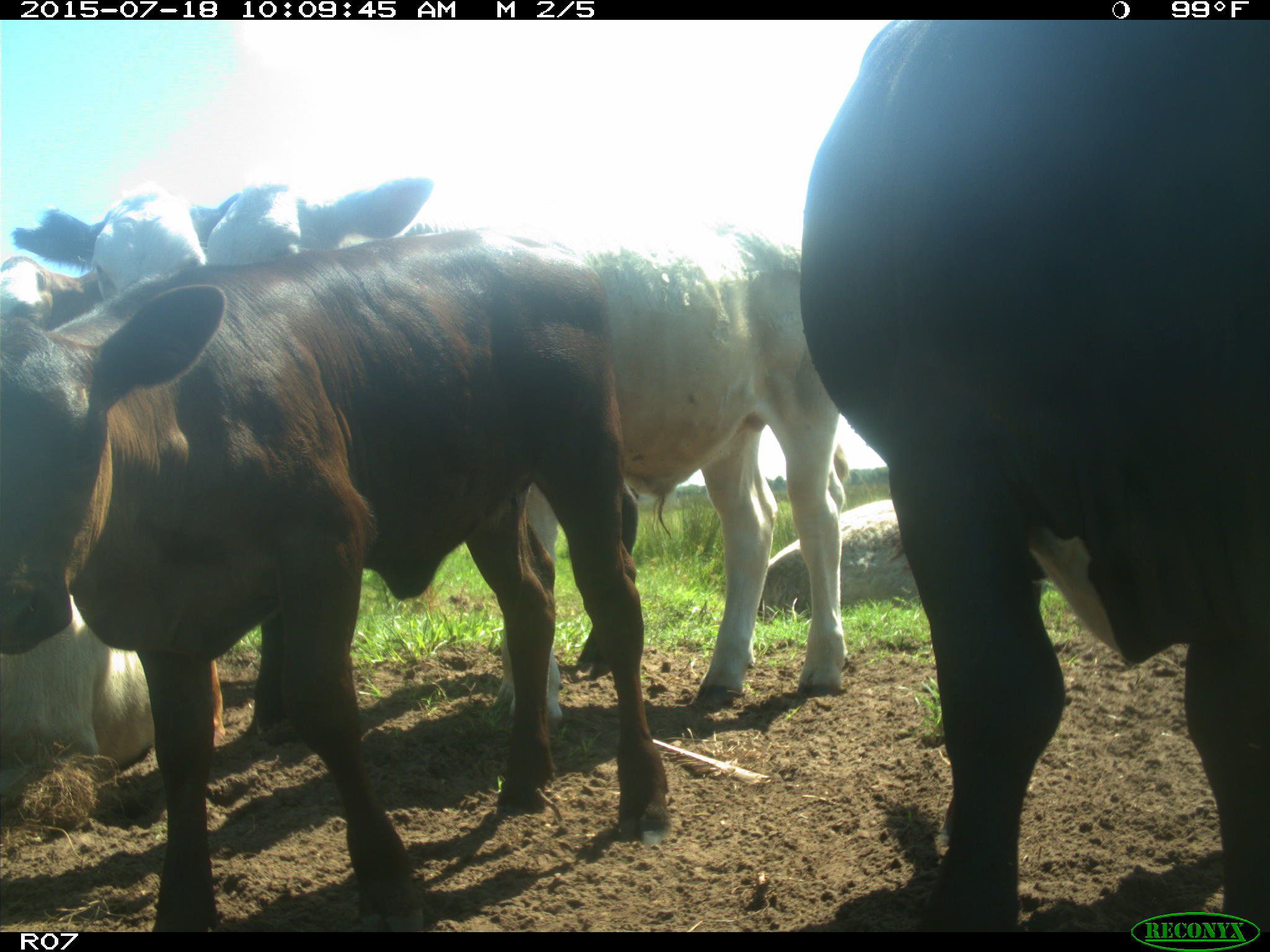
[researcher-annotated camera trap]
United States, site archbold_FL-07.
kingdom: Animalia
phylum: Chordata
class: Mammalia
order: Artiodactyla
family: Bovidae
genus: Bos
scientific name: Bos taurus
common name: domestic cow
Bos taurus (domestic cow).